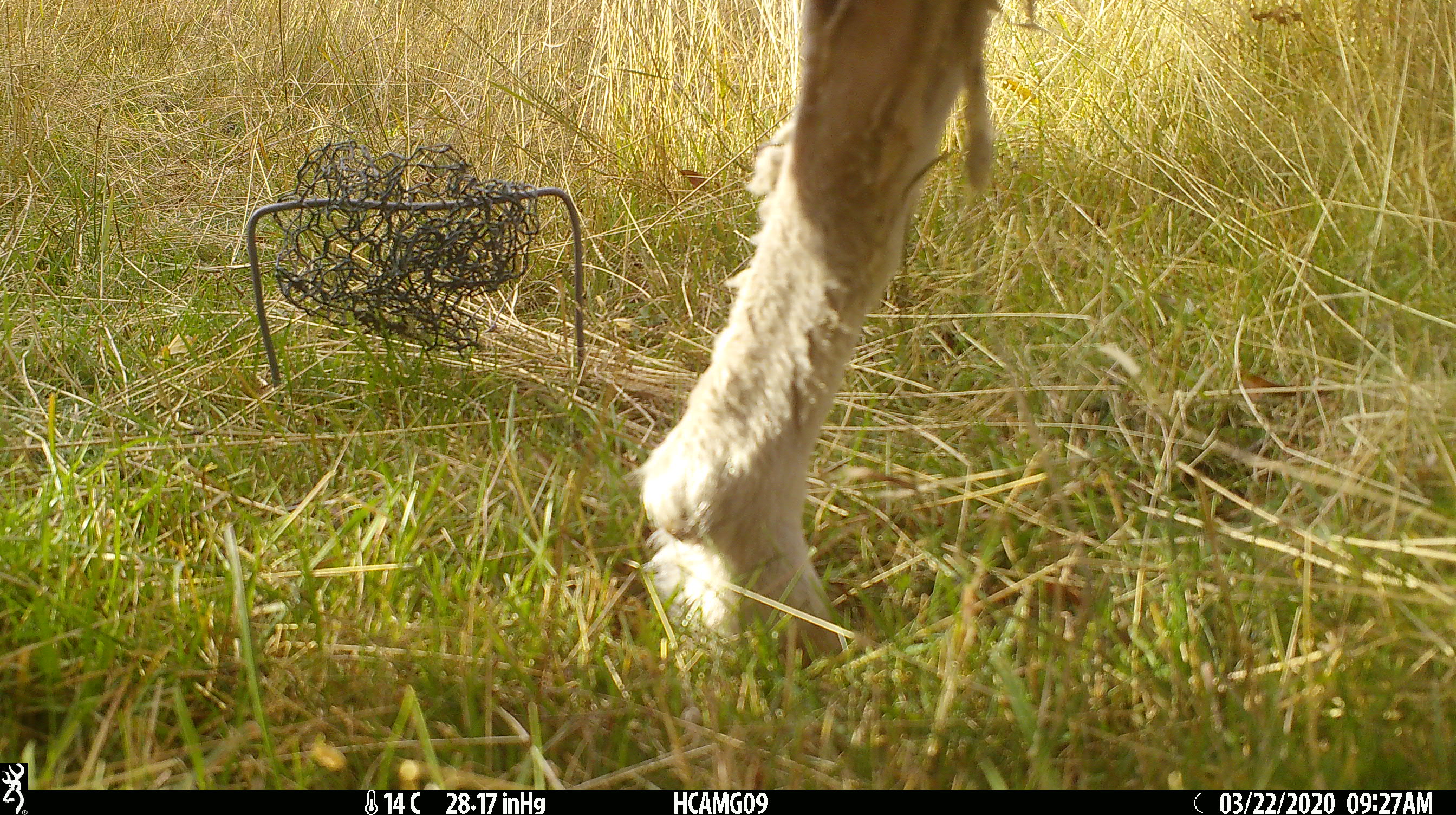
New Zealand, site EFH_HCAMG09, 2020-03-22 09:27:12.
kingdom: Animalia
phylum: Chordata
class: Mammalia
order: Artiodactyla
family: Bovidae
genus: Ovis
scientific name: Ovis aries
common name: domestic sheep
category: sheep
Sheep (domestic sheep) (Ovis aries).